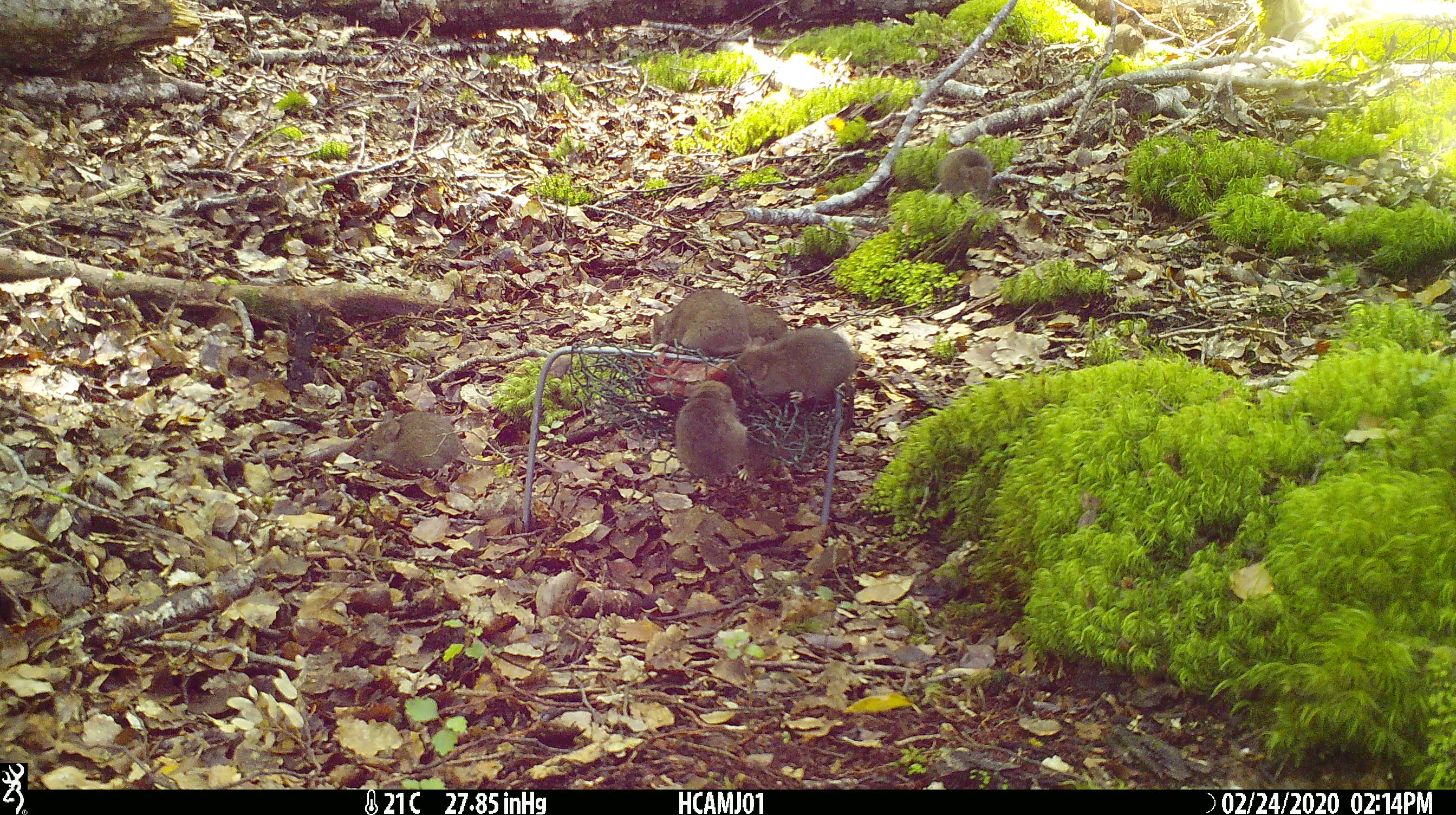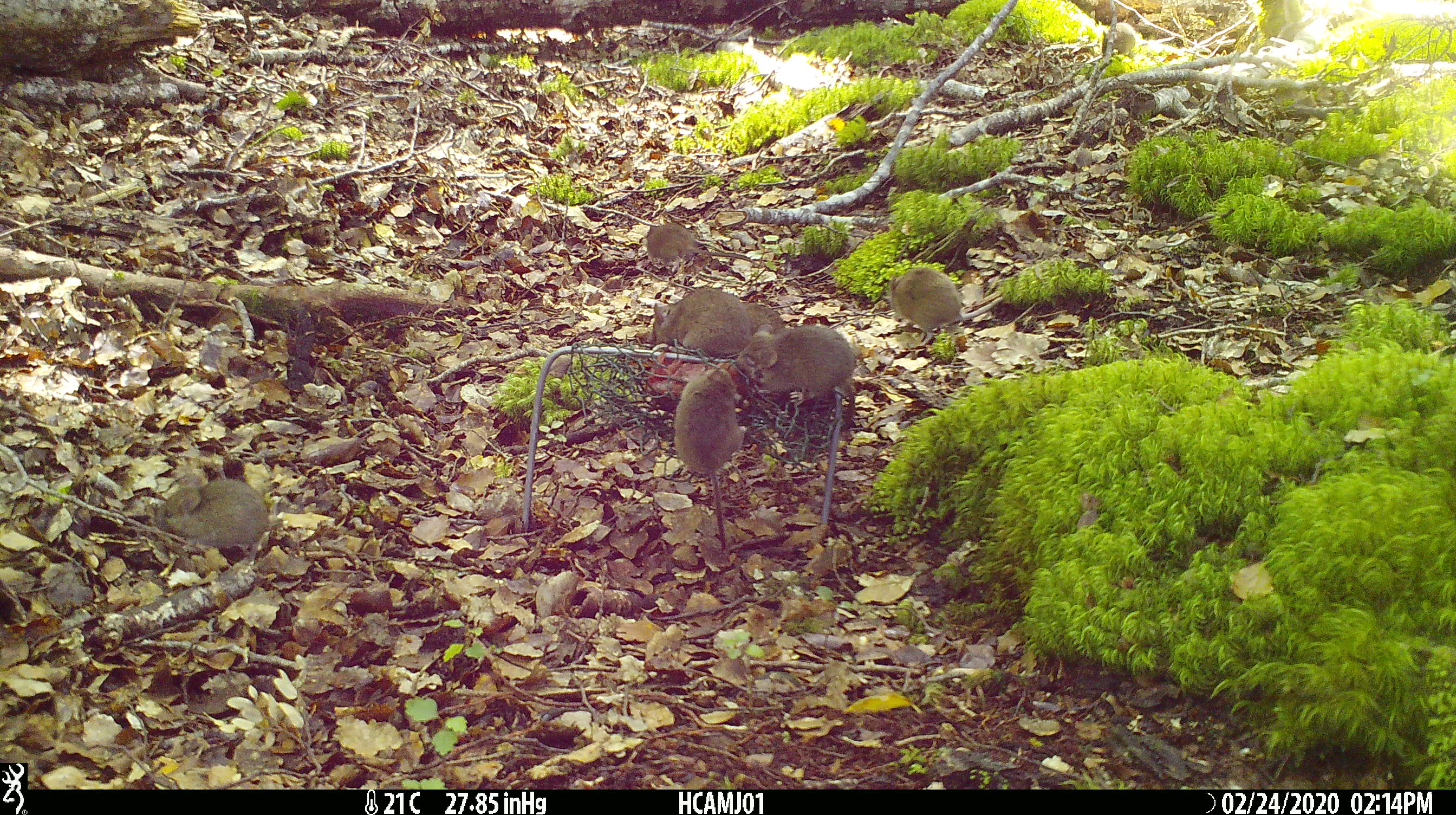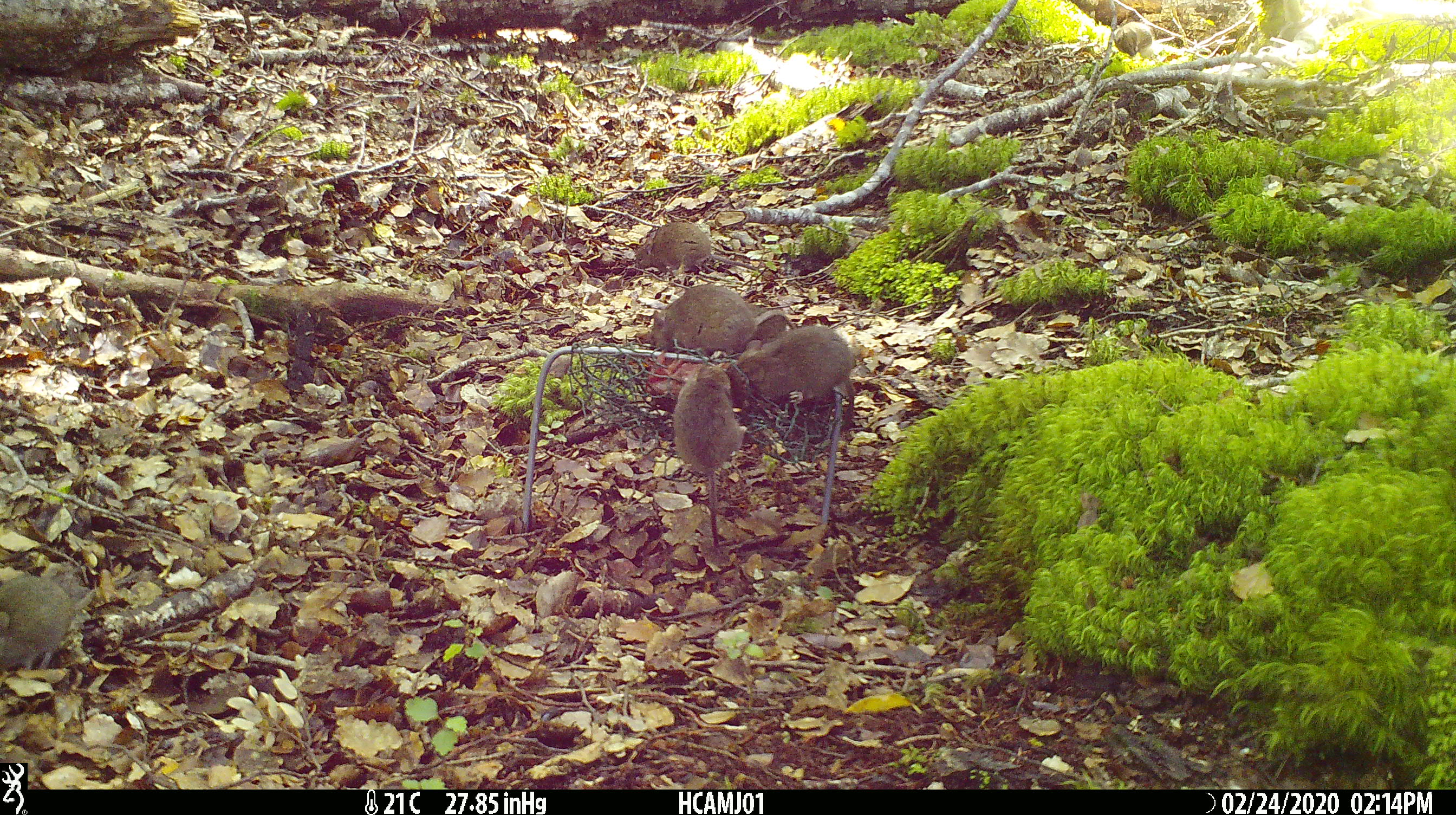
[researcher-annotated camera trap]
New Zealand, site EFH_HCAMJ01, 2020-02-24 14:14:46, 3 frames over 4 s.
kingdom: Animalia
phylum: Chordata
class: Mammalia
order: Rodentia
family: Muridae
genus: Mus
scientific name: Mus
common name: mouse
Mouse (Mus).